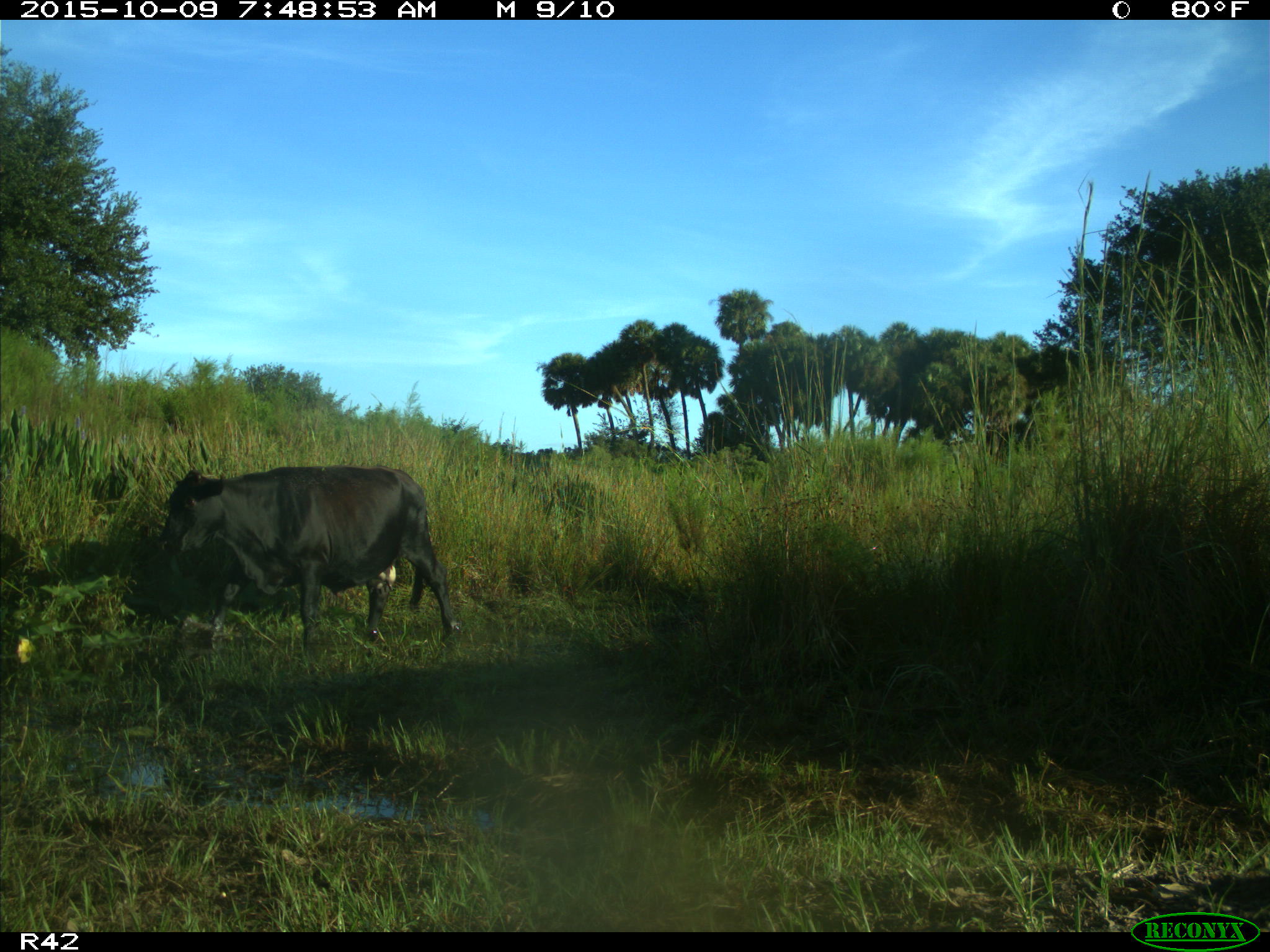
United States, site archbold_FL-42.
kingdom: Animalia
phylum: Chordata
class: Mammalia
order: Artiodactyla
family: Bovidae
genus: Bos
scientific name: Bos taurus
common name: domestic cow